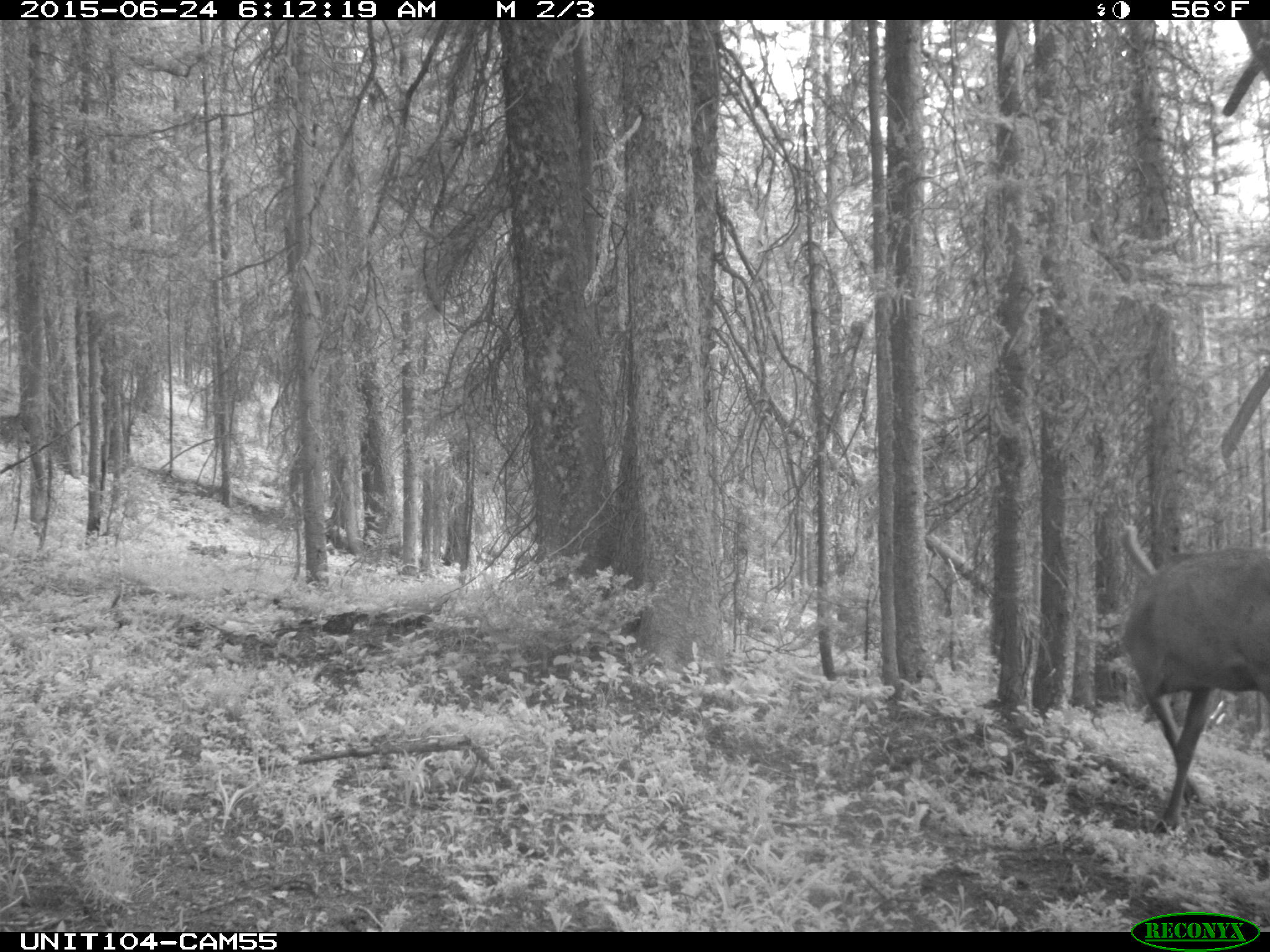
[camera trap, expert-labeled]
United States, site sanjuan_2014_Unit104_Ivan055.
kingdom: Animalia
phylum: Chordata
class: Mammalia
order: Artiodactyla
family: Cervidae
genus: Cervus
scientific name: Cervus elaphus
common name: red deer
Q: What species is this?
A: Cervus elaphus (red deer).